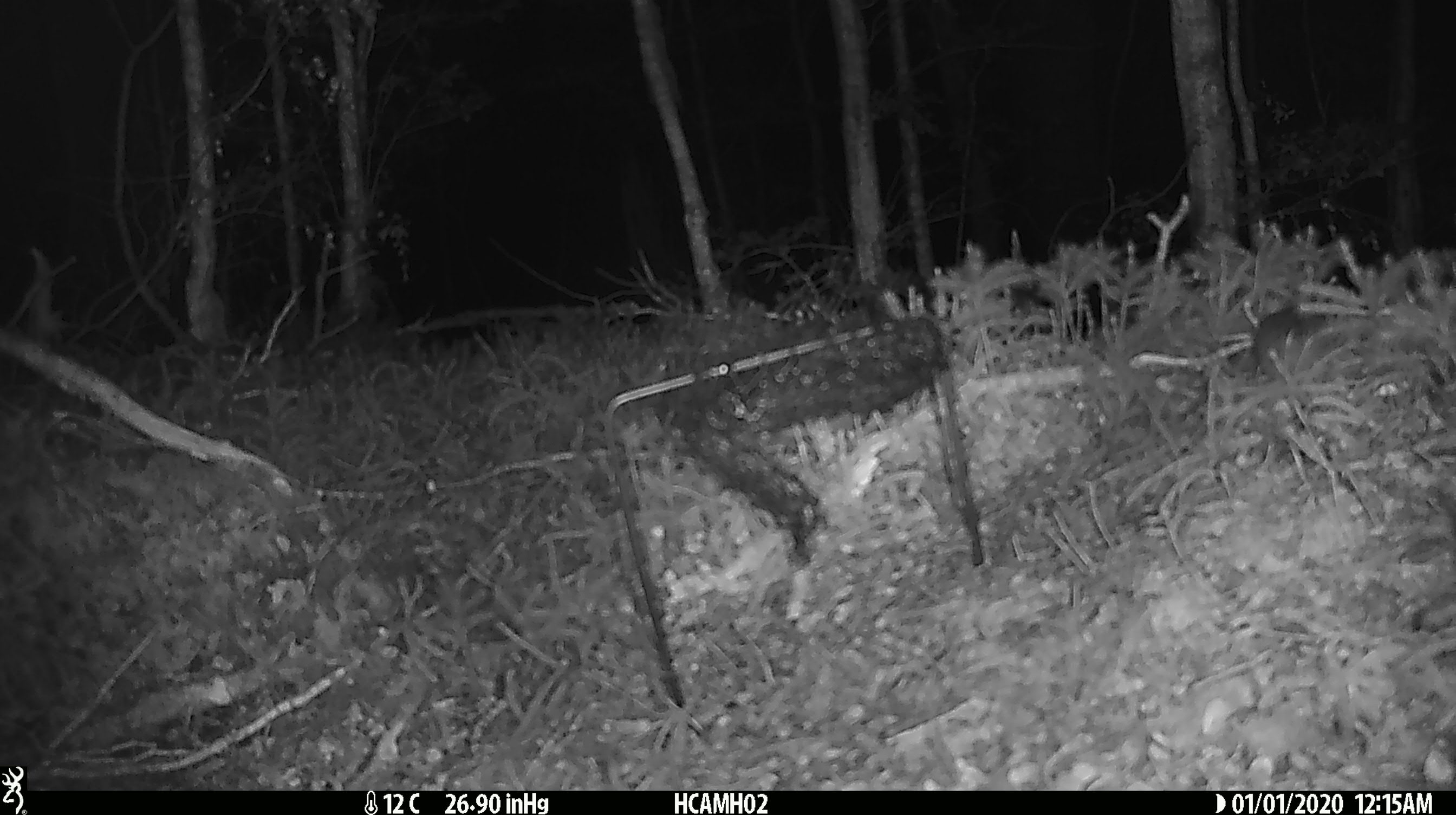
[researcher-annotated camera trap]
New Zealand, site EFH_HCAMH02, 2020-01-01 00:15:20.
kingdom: Animalia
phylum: Chordata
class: Mammalia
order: Rodentia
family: Muridae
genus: Mus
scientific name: Mus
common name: mouse